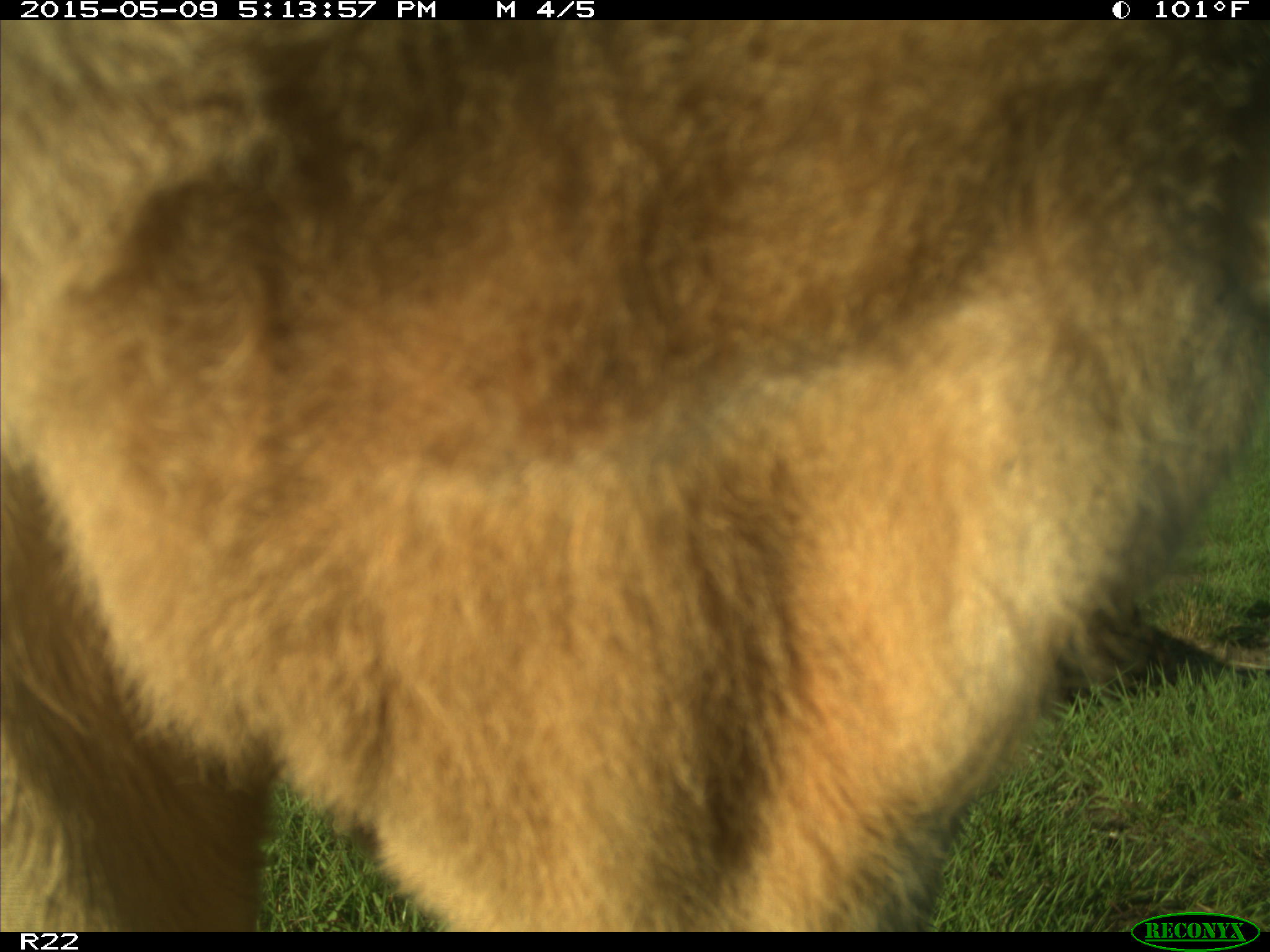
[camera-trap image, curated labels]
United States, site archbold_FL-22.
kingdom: Animalia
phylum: Chordata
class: Mammalia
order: Artiodactyla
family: Bovidae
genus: Bos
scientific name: Bos taurus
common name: domestic cow